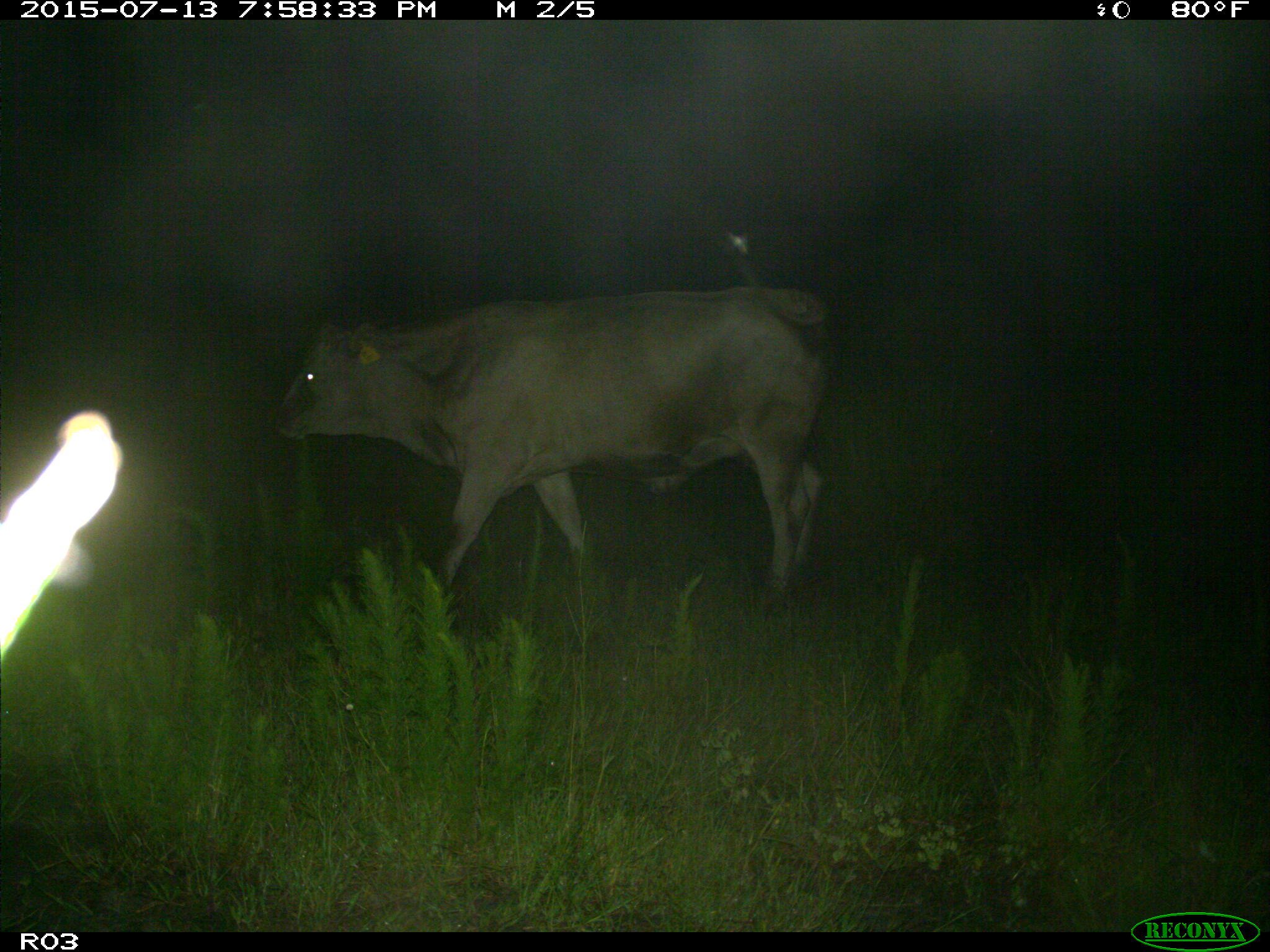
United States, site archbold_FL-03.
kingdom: Animalia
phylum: Chordata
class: Mammalia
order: Artiodactyla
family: Bovidae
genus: Bos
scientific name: Bos taurus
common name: domestic cow